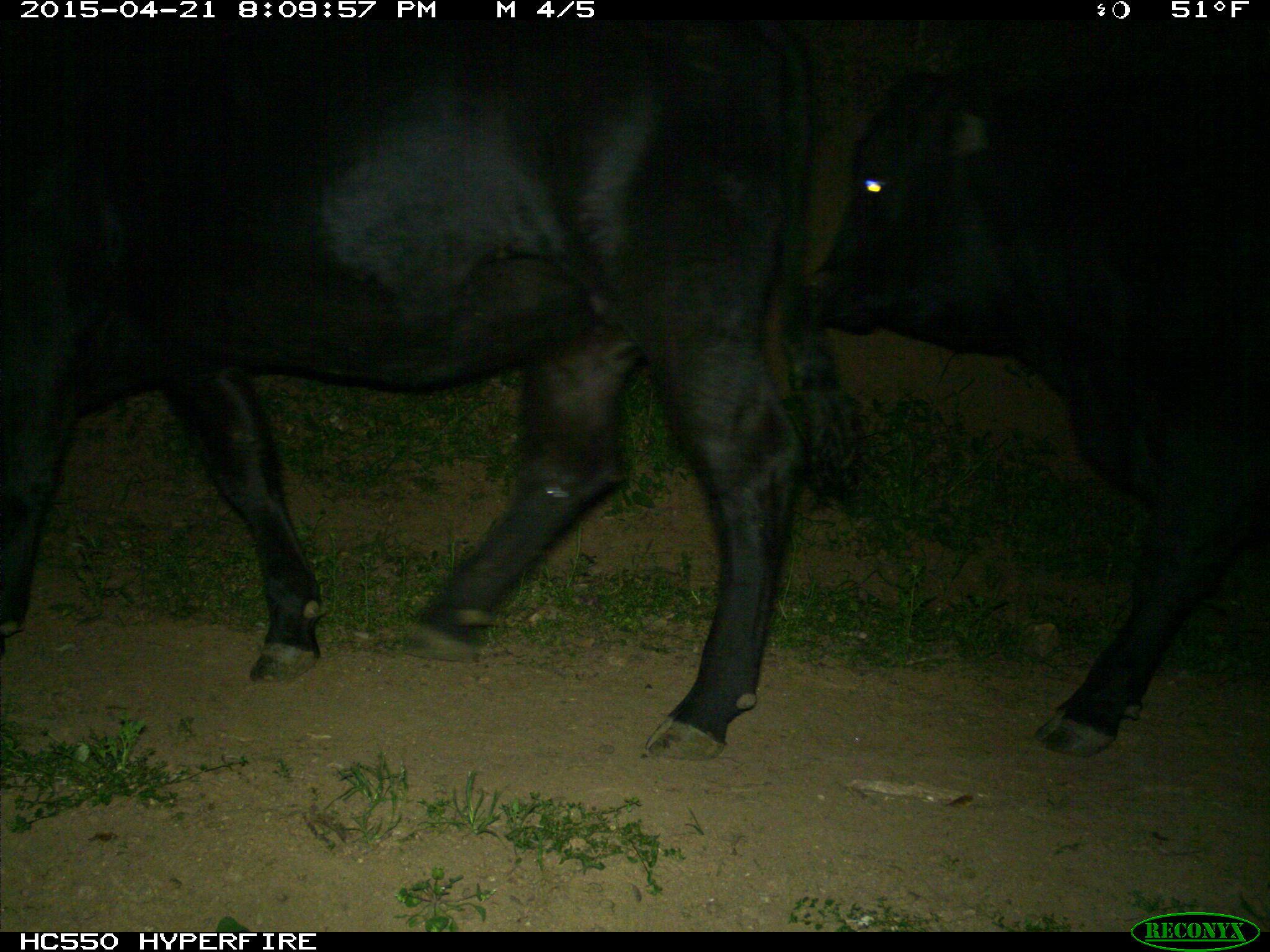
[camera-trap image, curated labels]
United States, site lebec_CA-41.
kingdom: Animalia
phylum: Chordata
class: Mammalia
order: Artiodactyla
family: Bovidae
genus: Bos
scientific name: Bos taurus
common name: domestic cow